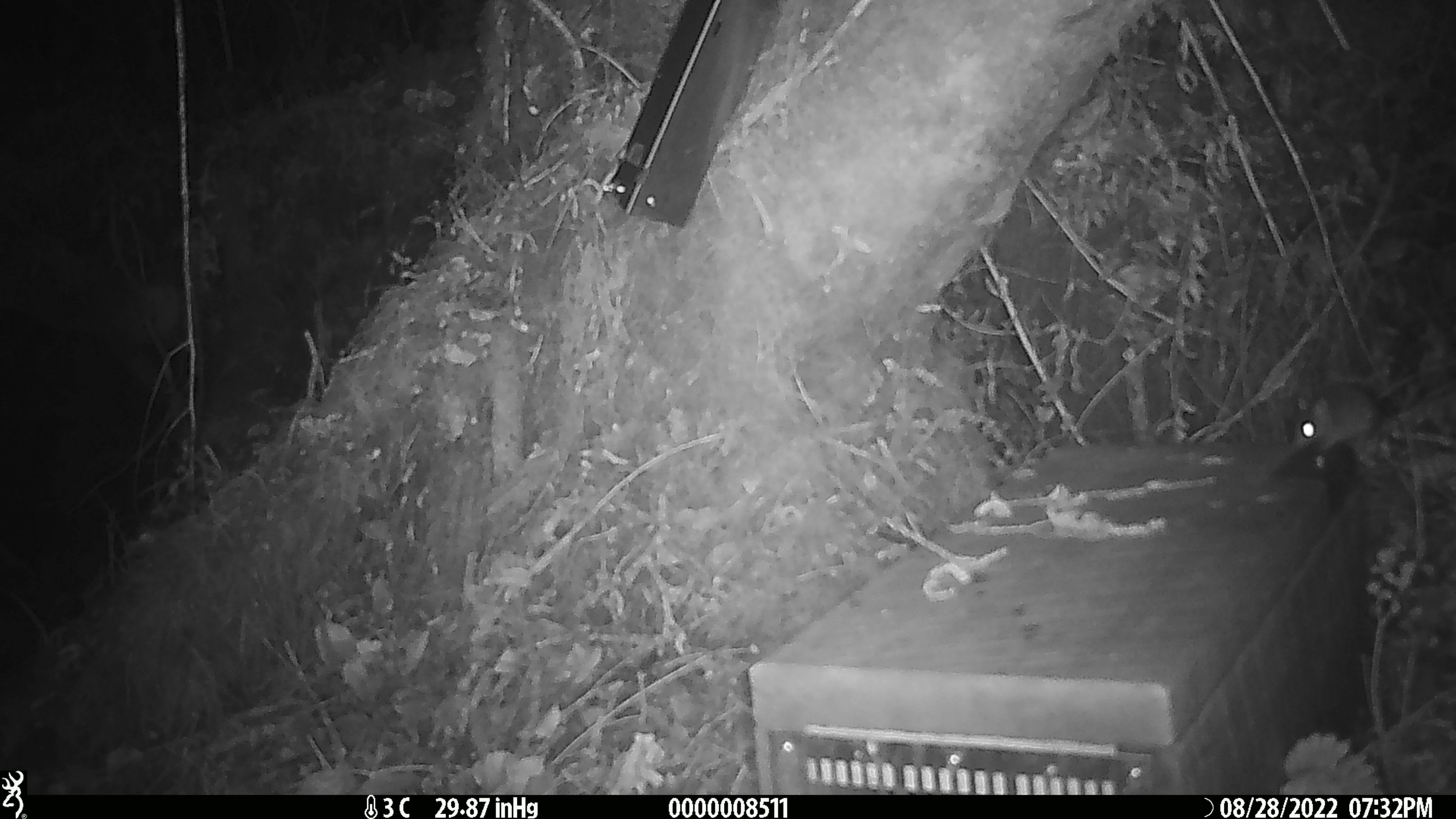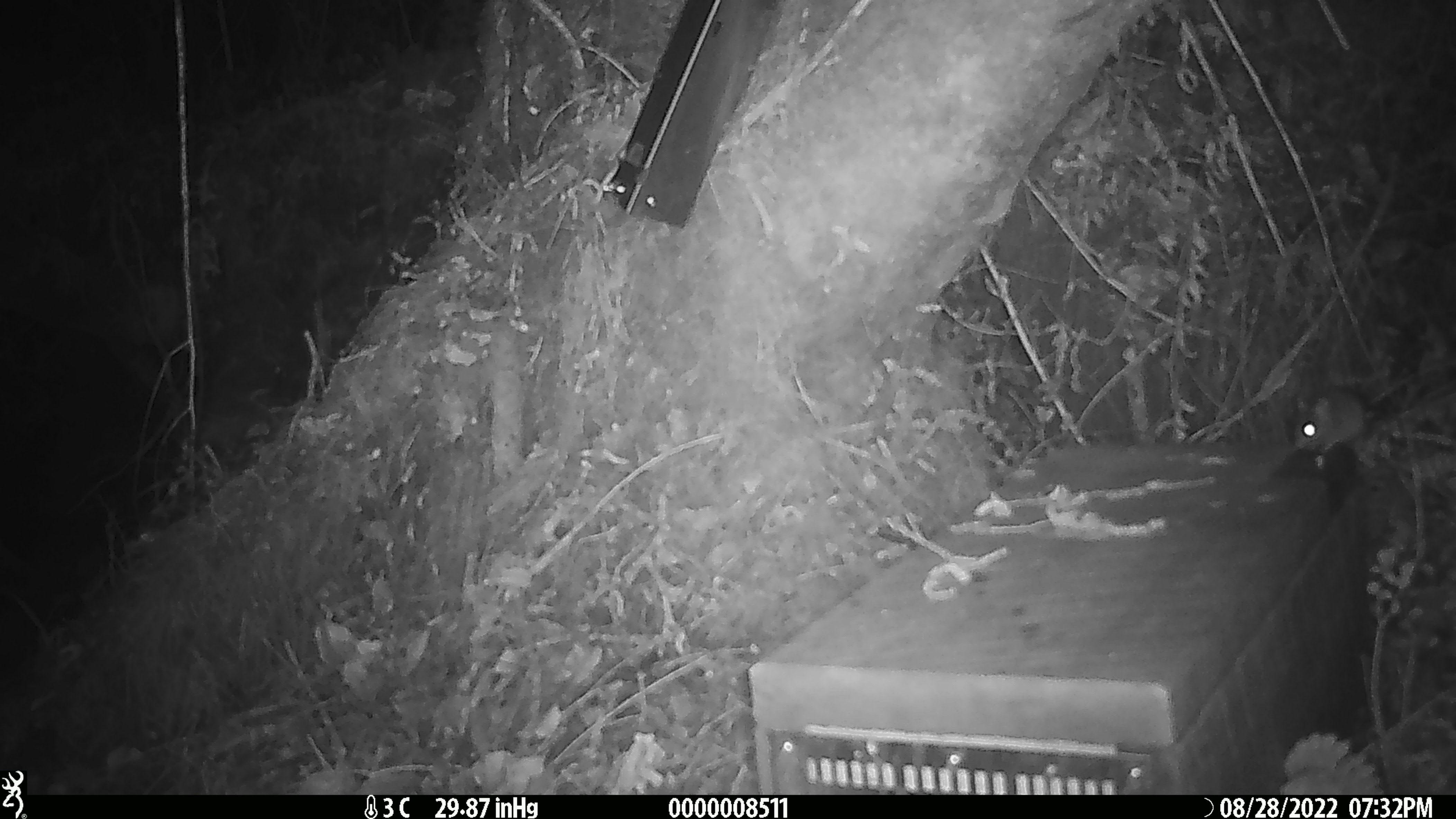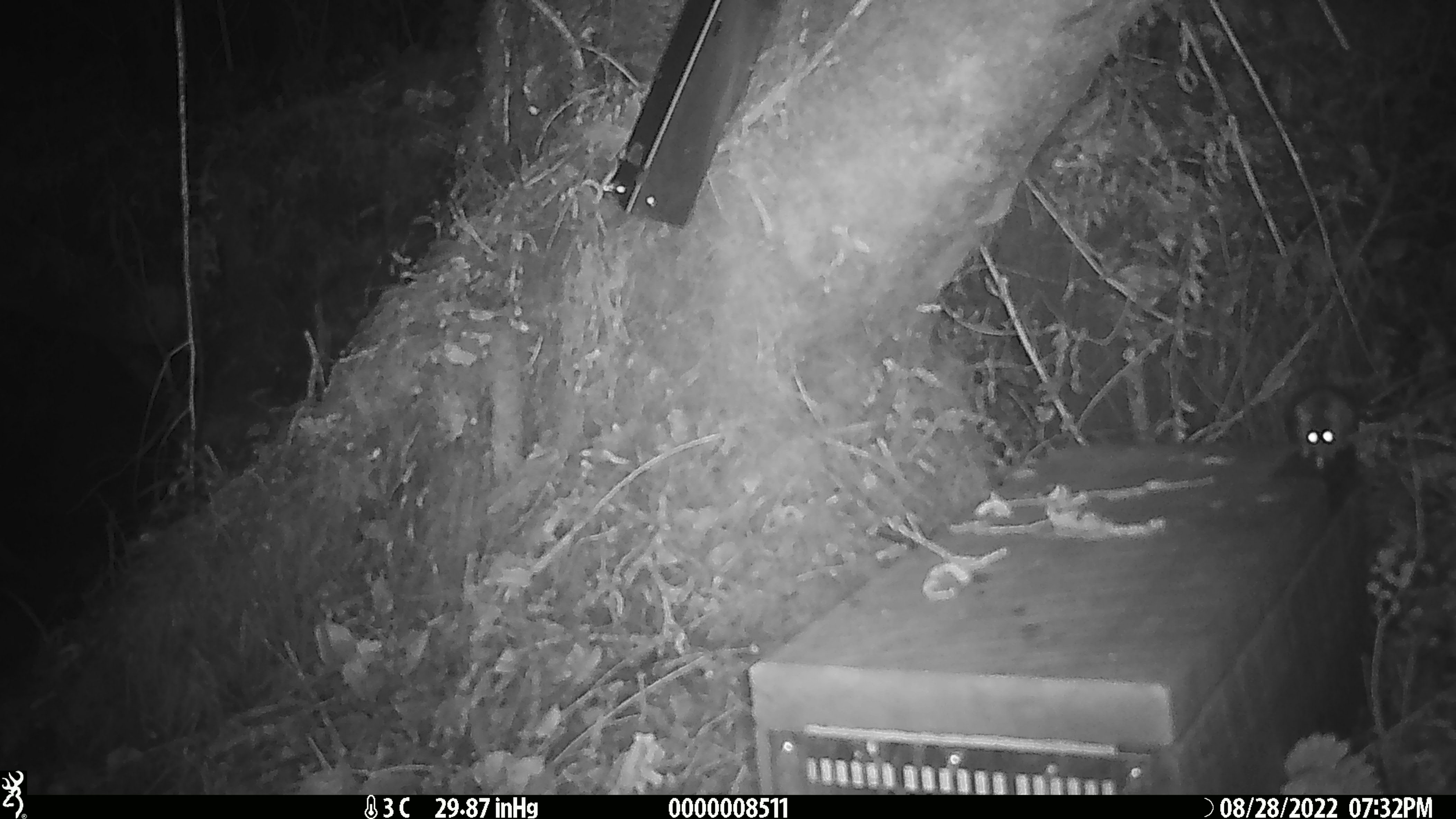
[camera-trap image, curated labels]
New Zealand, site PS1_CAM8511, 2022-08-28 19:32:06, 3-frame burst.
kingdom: Animalia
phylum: Chordata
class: Mammalia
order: Rodentia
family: Muridae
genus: Mus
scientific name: Mus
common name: mouse